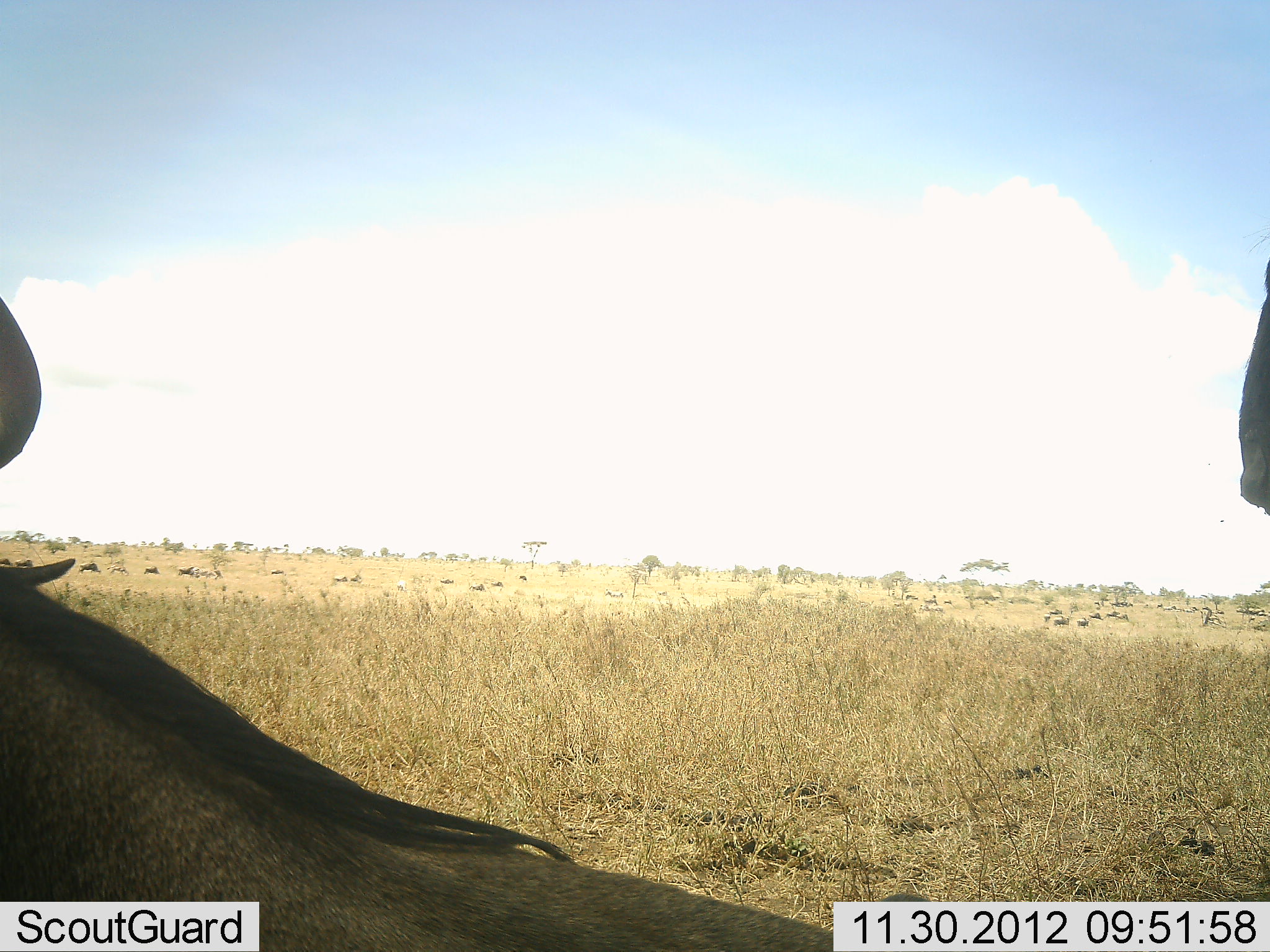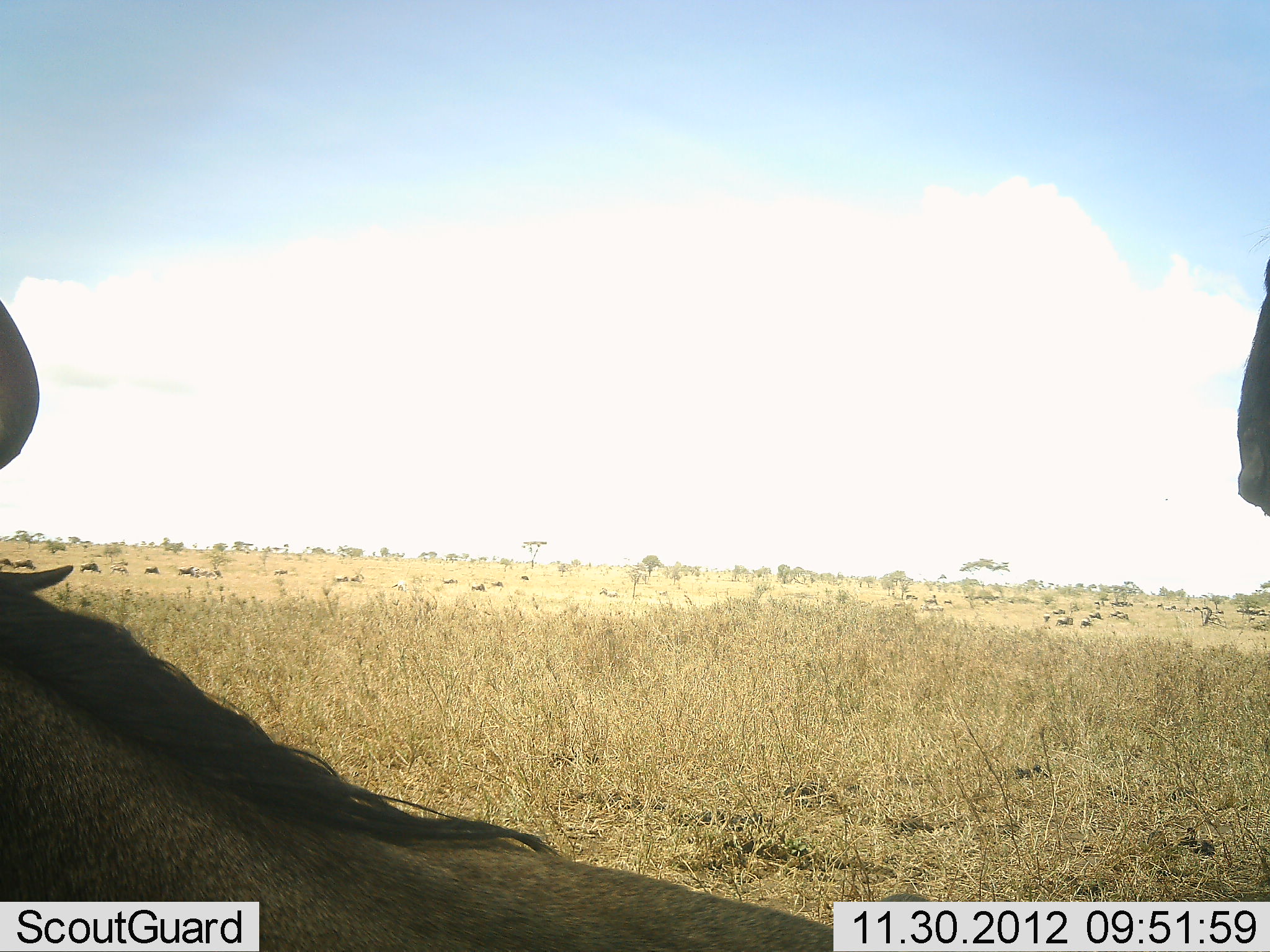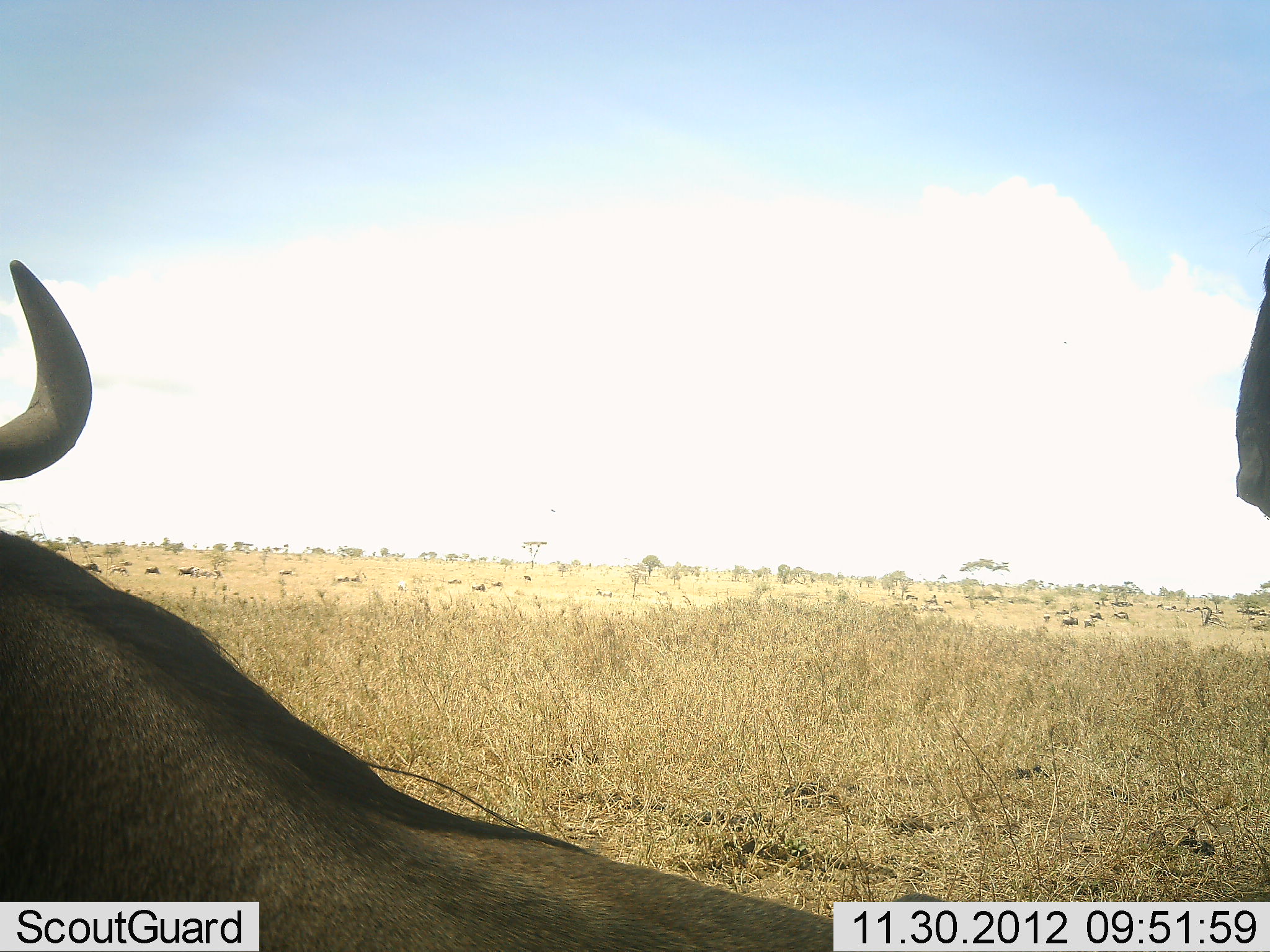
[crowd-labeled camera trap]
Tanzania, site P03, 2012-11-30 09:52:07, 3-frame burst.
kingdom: Animalia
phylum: Chordata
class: Mammalia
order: Artiodactyla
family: Bovidae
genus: Connochaetes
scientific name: Connochaetes taurinus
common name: blue wildebeest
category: wildebeest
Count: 2.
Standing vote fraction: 50%.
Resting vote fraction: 30%.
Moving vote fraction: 40%.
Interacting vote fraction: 10%.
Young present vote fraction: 0%.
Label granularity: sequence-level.